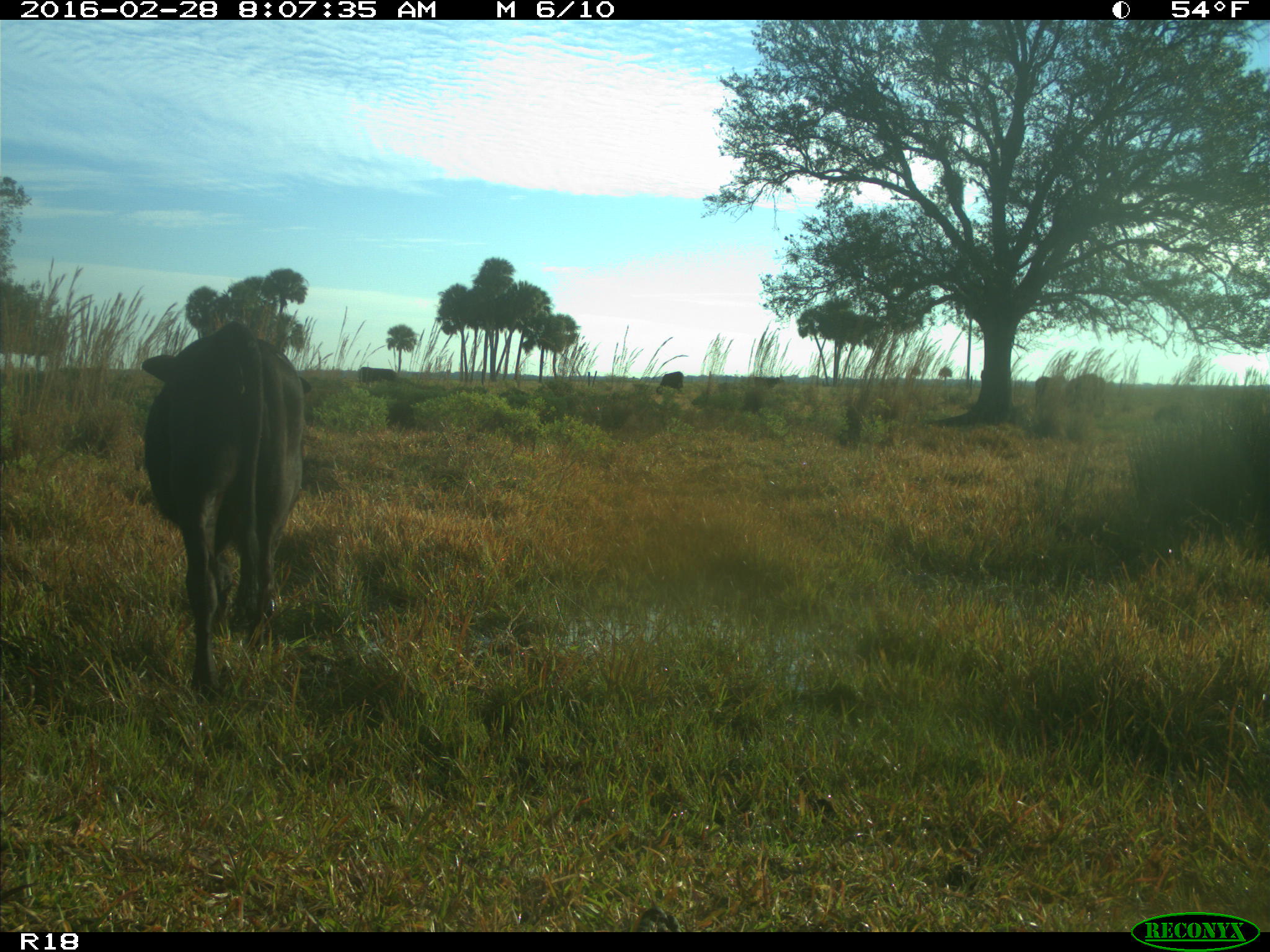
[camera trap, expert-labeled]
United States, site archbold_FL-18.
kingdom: Animalia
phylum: Chordata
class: Mammalia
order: Artiodactyla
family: Bovidae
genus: Bos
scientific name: Bos taurus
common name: domestic cow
Bos taurus (domestic cow).